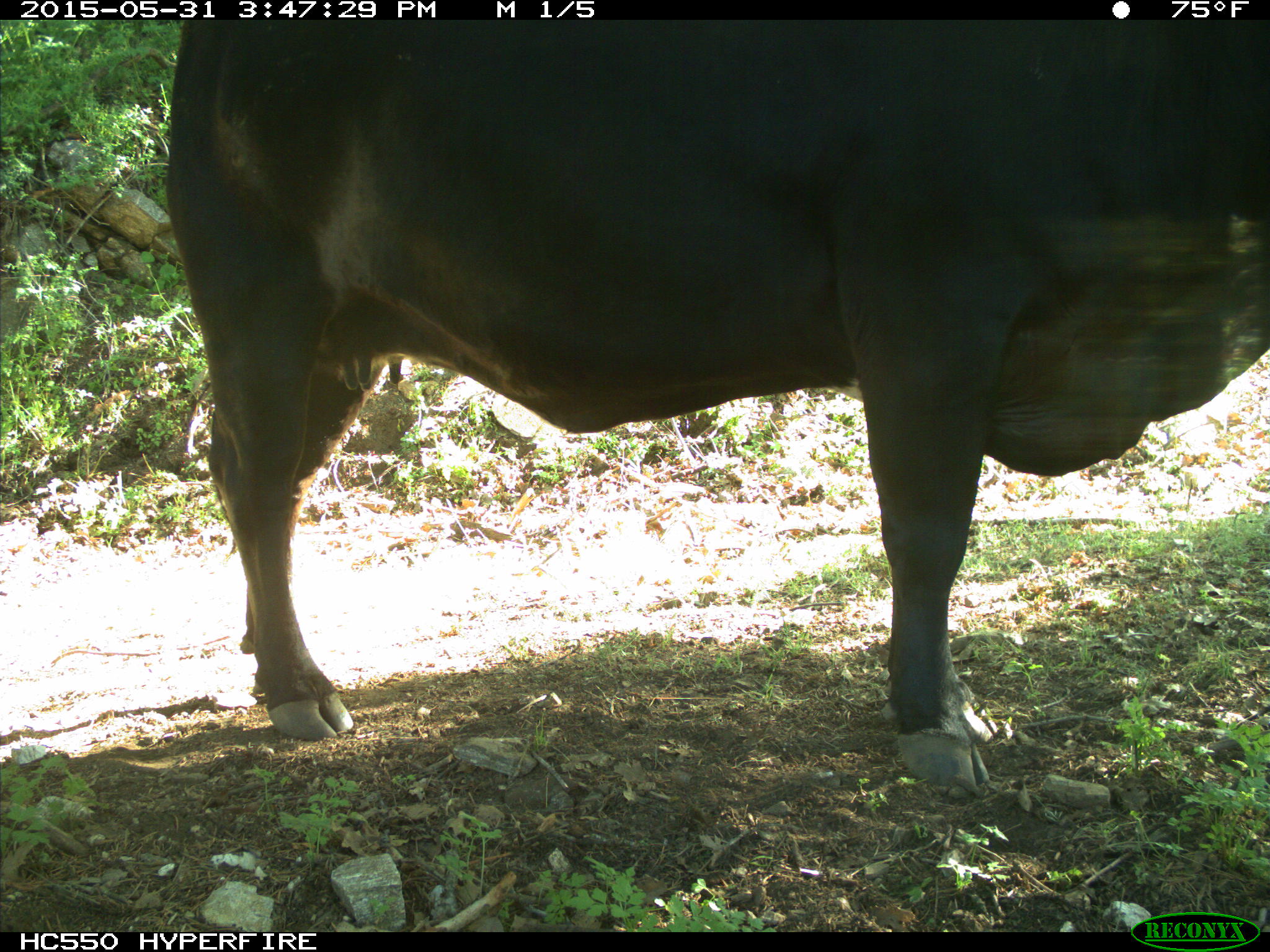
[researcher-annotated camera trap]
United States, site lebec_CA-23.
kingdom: Animalia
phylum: Chordata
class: Mammalia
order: Artiodactyla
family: Bovidae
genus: Bos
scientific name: Bos taurus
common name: domestic cow